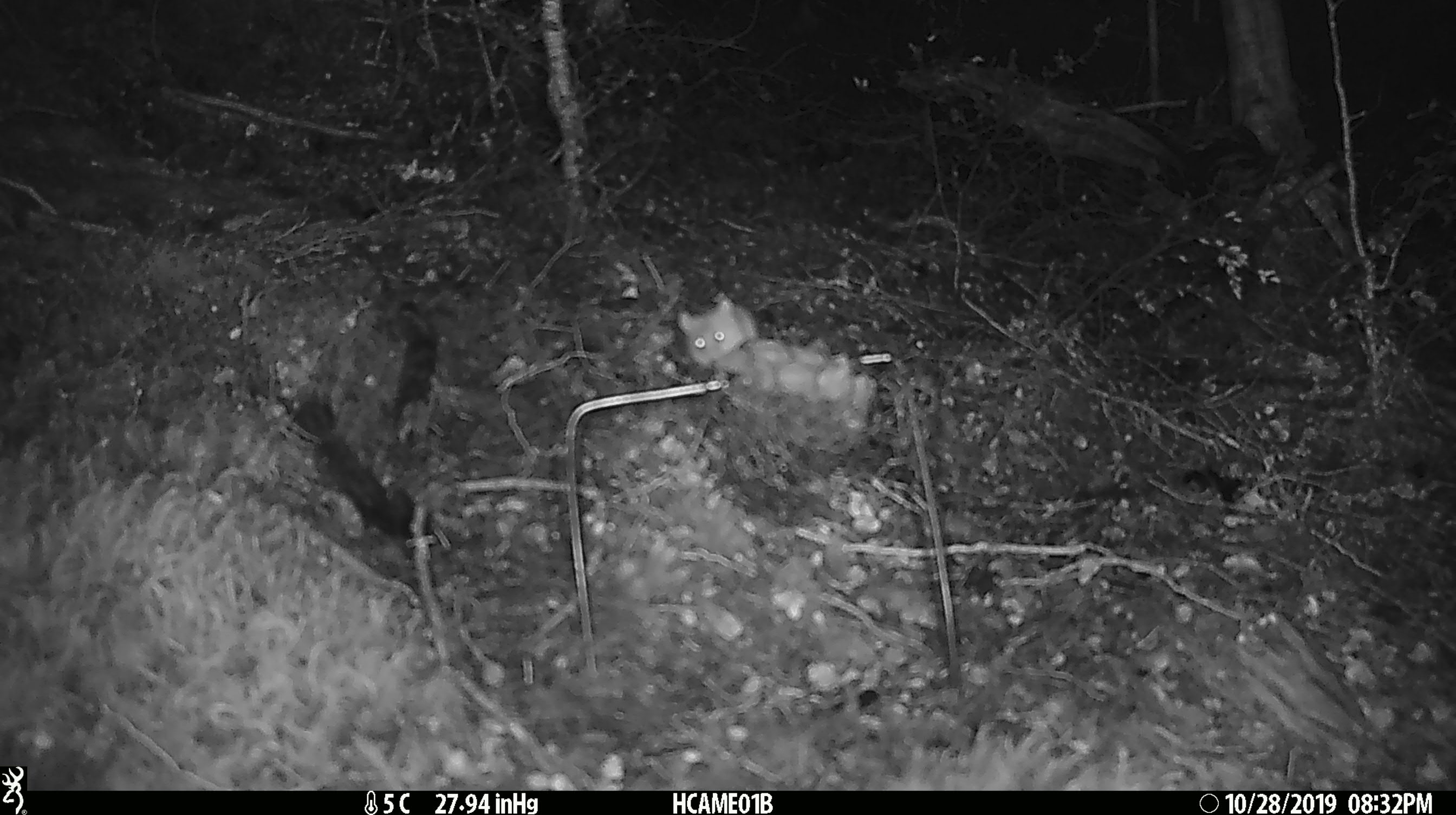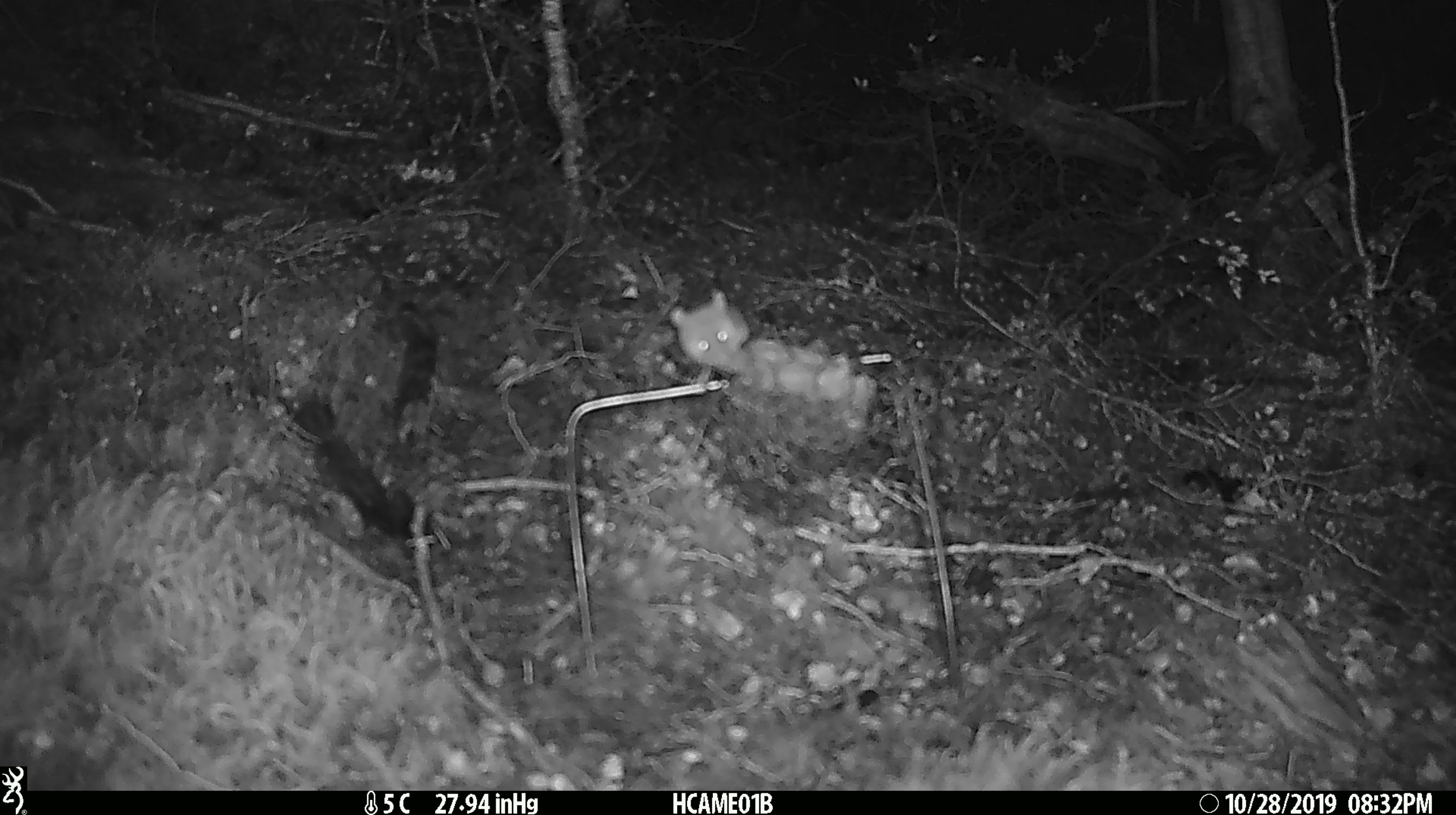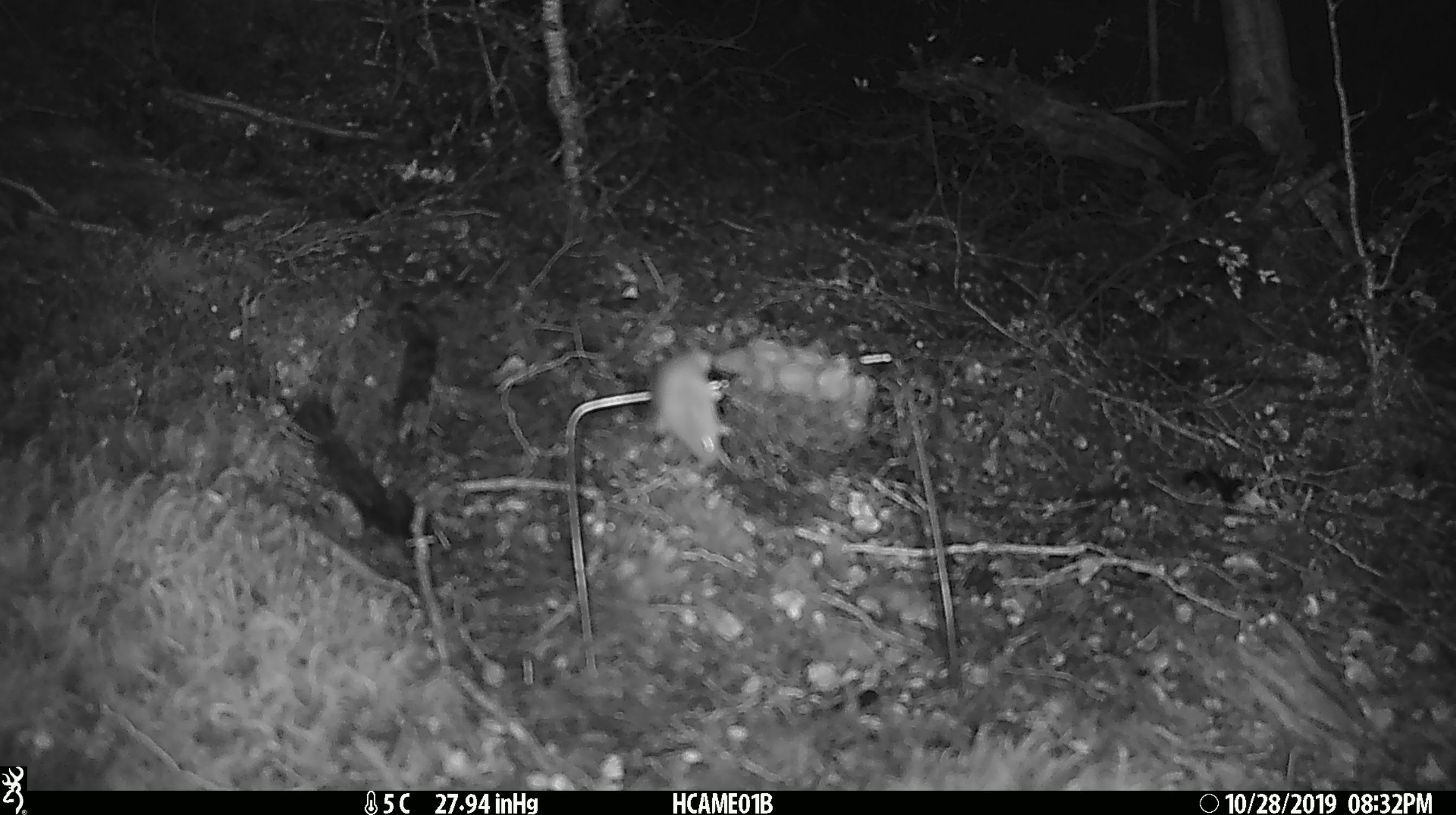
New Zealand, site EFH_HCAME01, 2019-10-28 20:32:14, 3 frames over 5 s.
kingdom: Animalia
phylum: Chordata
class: Mammalia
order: Rodentia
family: Muridae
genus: Mus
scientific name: Mus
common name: mouse